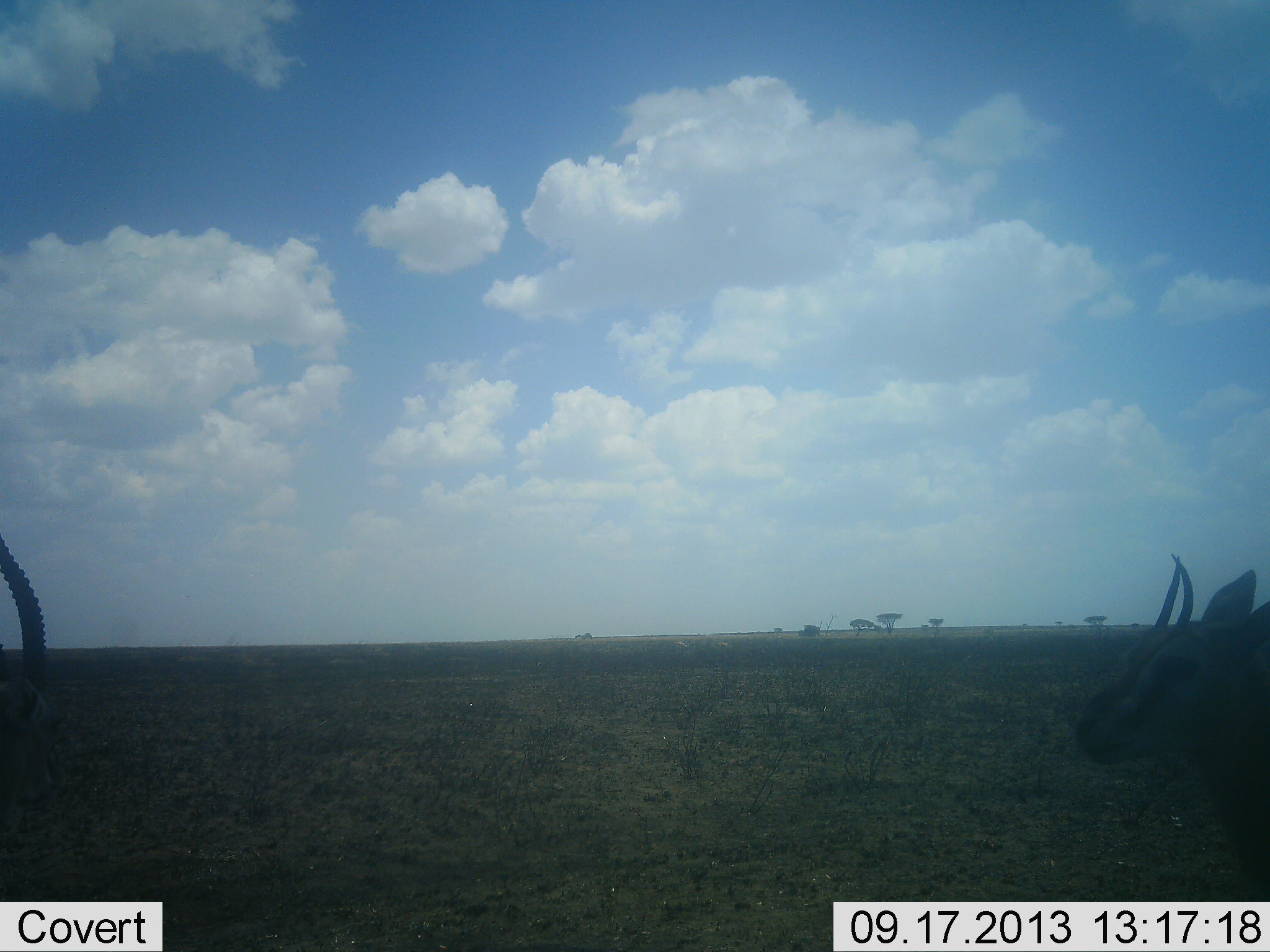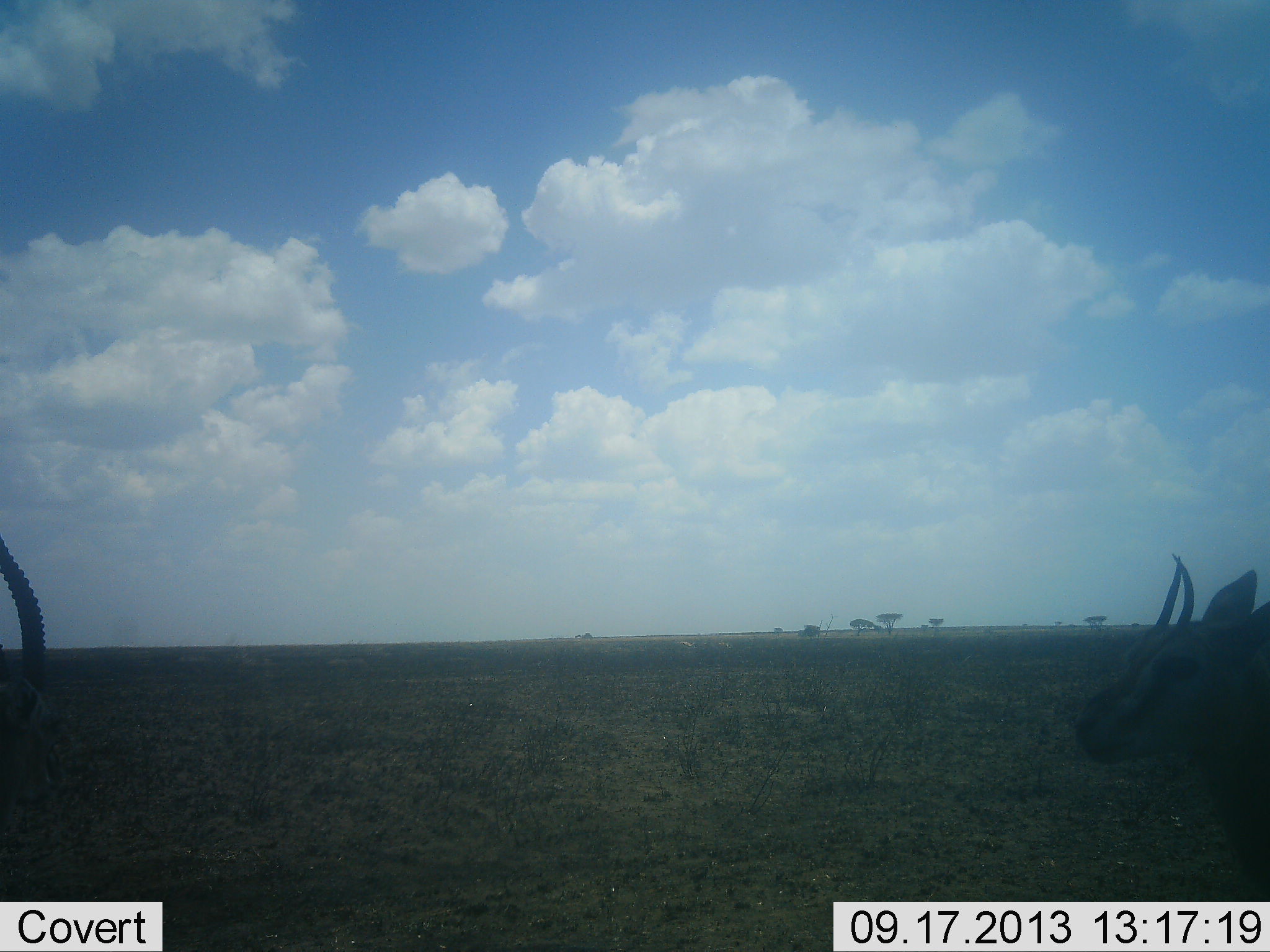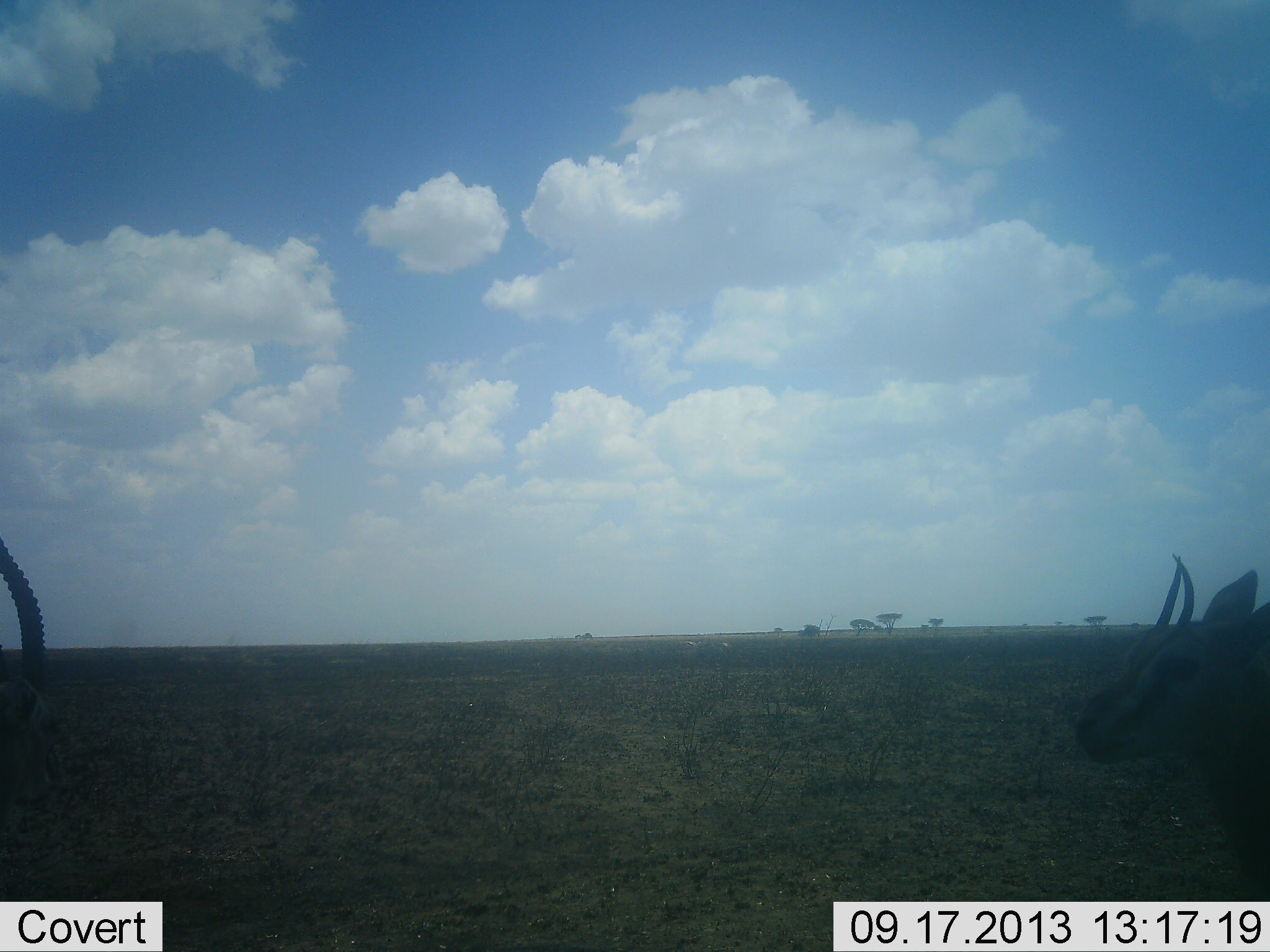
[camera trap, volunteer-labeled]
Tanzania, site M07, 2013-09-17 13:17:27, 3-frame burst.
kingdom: Animalia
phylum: Chordata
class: Mammalia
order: Artiodactyla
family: Bovidae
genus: Eudorcas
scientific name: Eudorcas thomsonii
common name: thomson's gazelle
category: gazellethomsons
Gazellethomsons (thomson's gazelle) (Eudorcas thomsonii), count 2. Behavior (volunteer vote fractions): standing 87%, resting 13%, moving 9%, interacting 0%. Young present (vote fraction): 4%. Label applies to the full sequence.